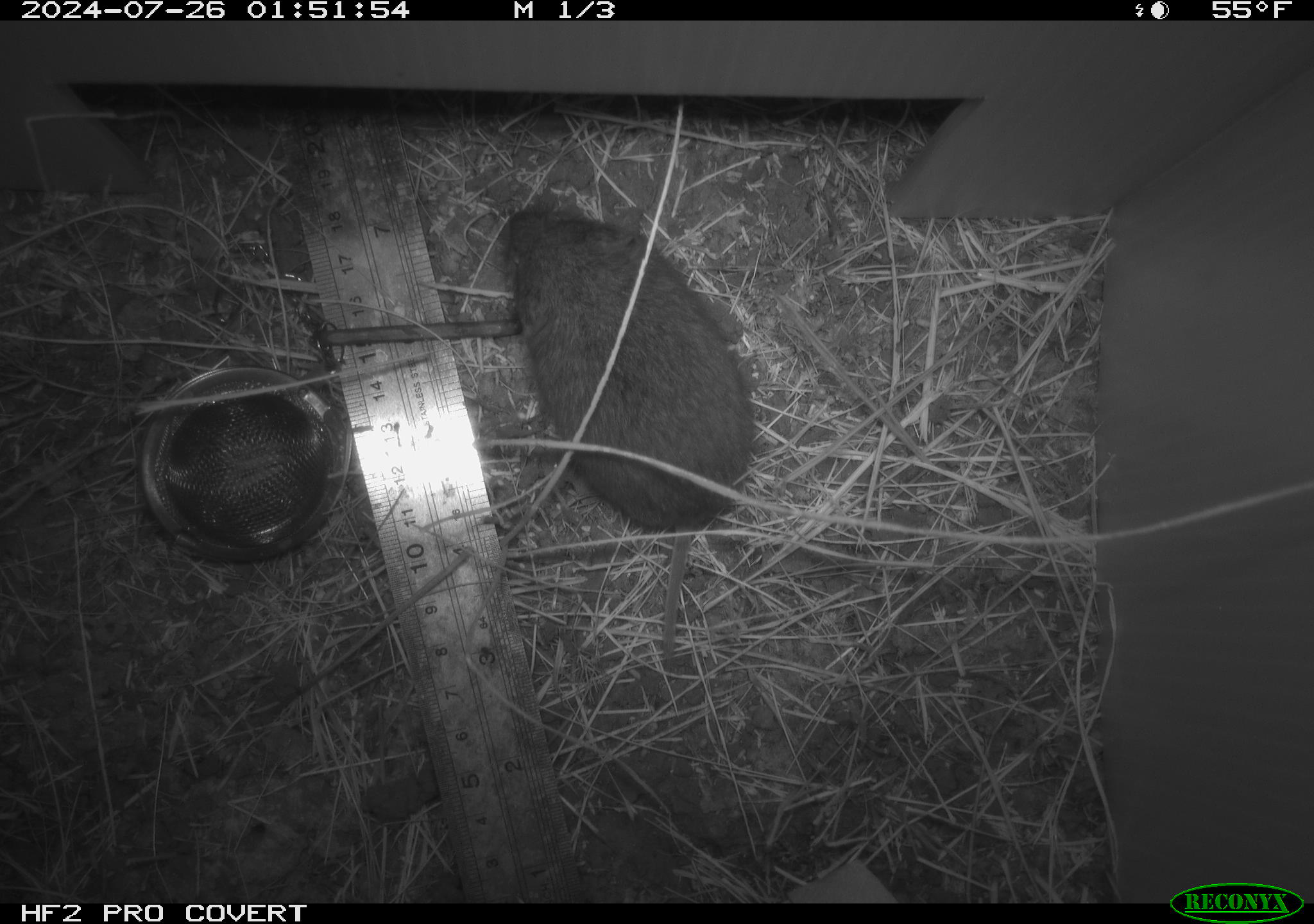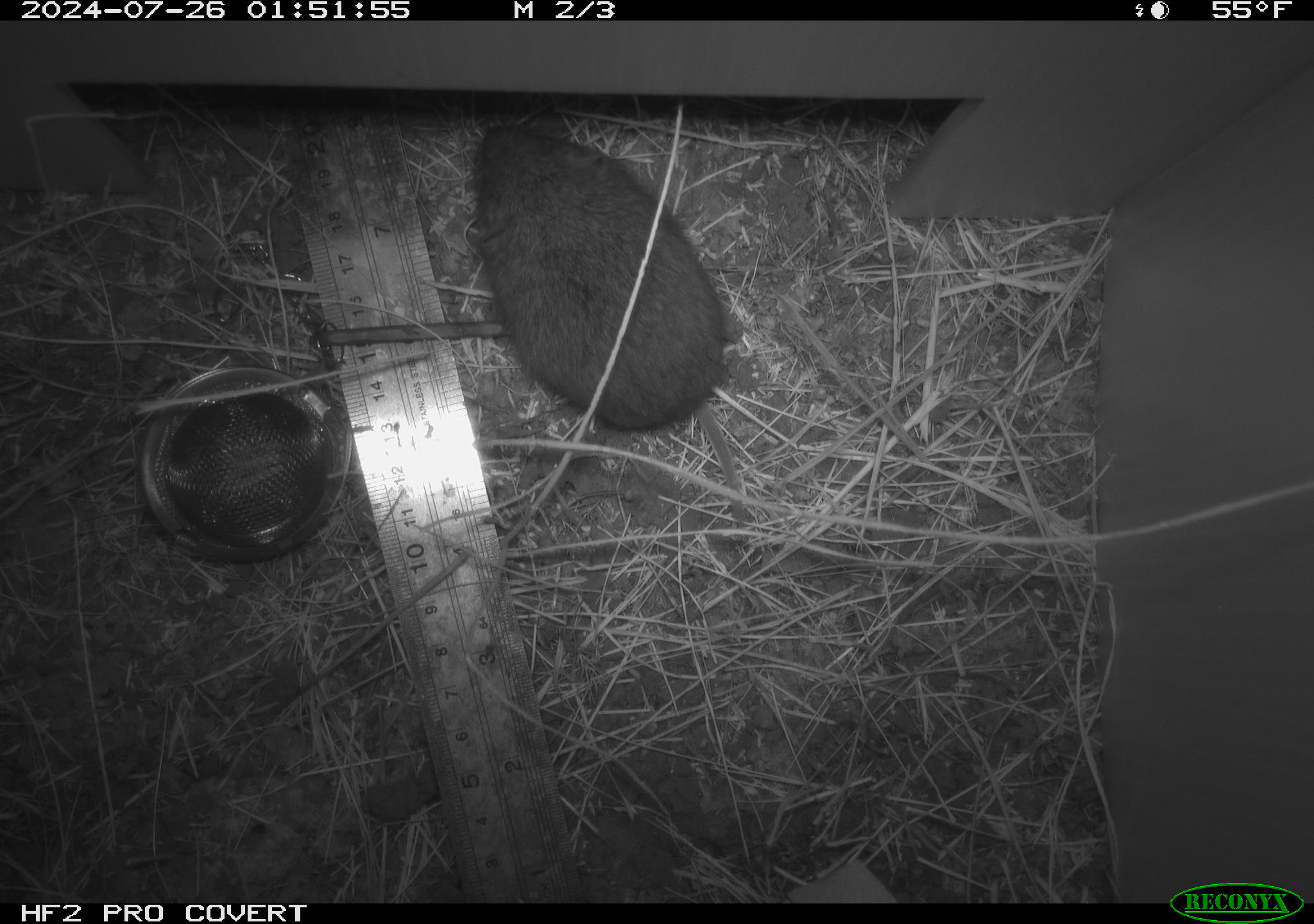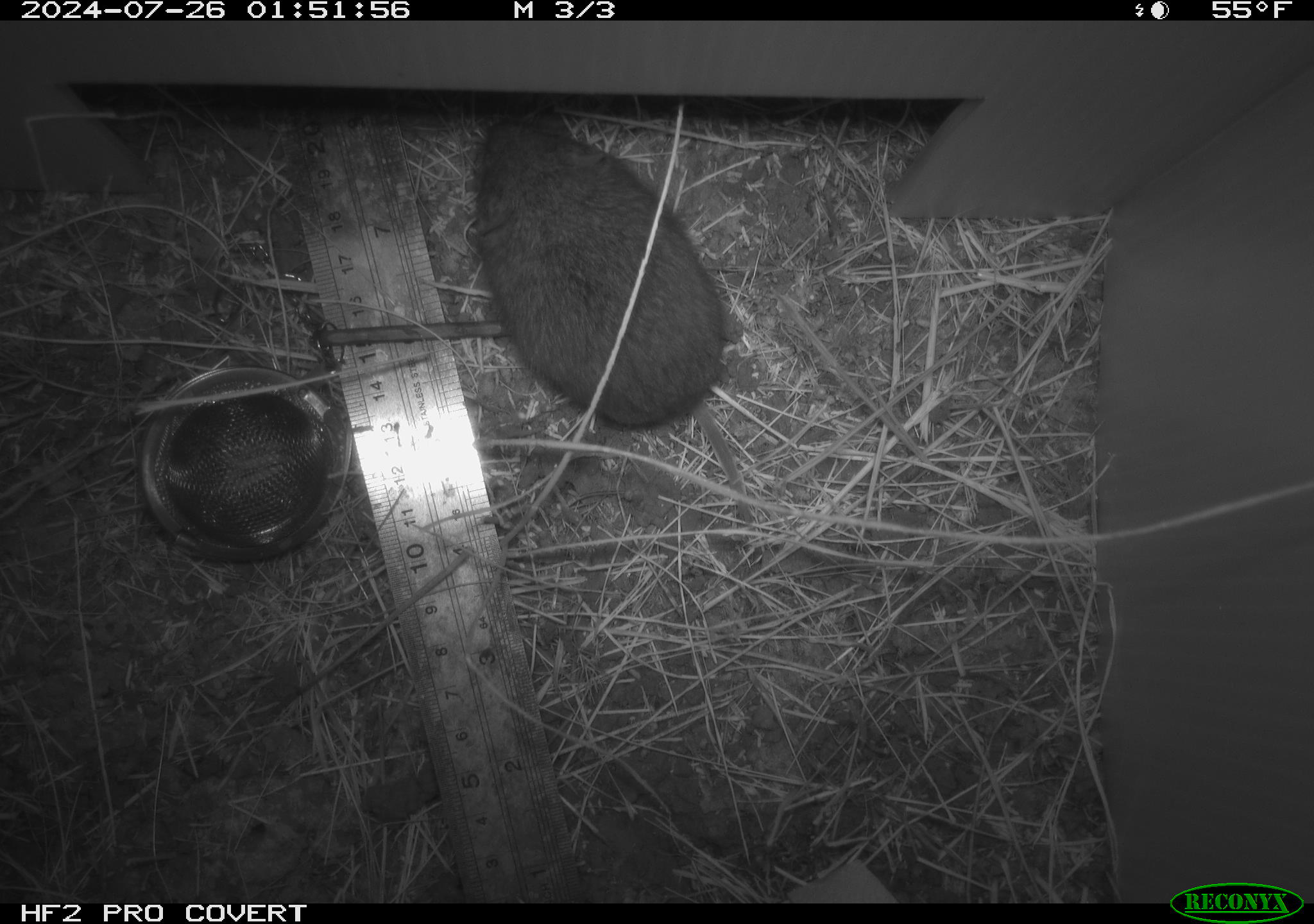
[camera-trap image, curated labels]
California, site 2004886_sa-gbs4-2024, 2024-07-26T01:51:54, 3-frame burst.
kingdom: Animalia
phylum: Chordata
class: Mammalia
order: Rodentia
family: Cricetidae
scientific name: Arvicolinae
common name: voles, lemmings, and muskrats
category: arvicolinae subfamily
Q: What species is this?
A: Arvicolinae subfamily (voles, lemmings, and muskrats) (Arvicolinae).